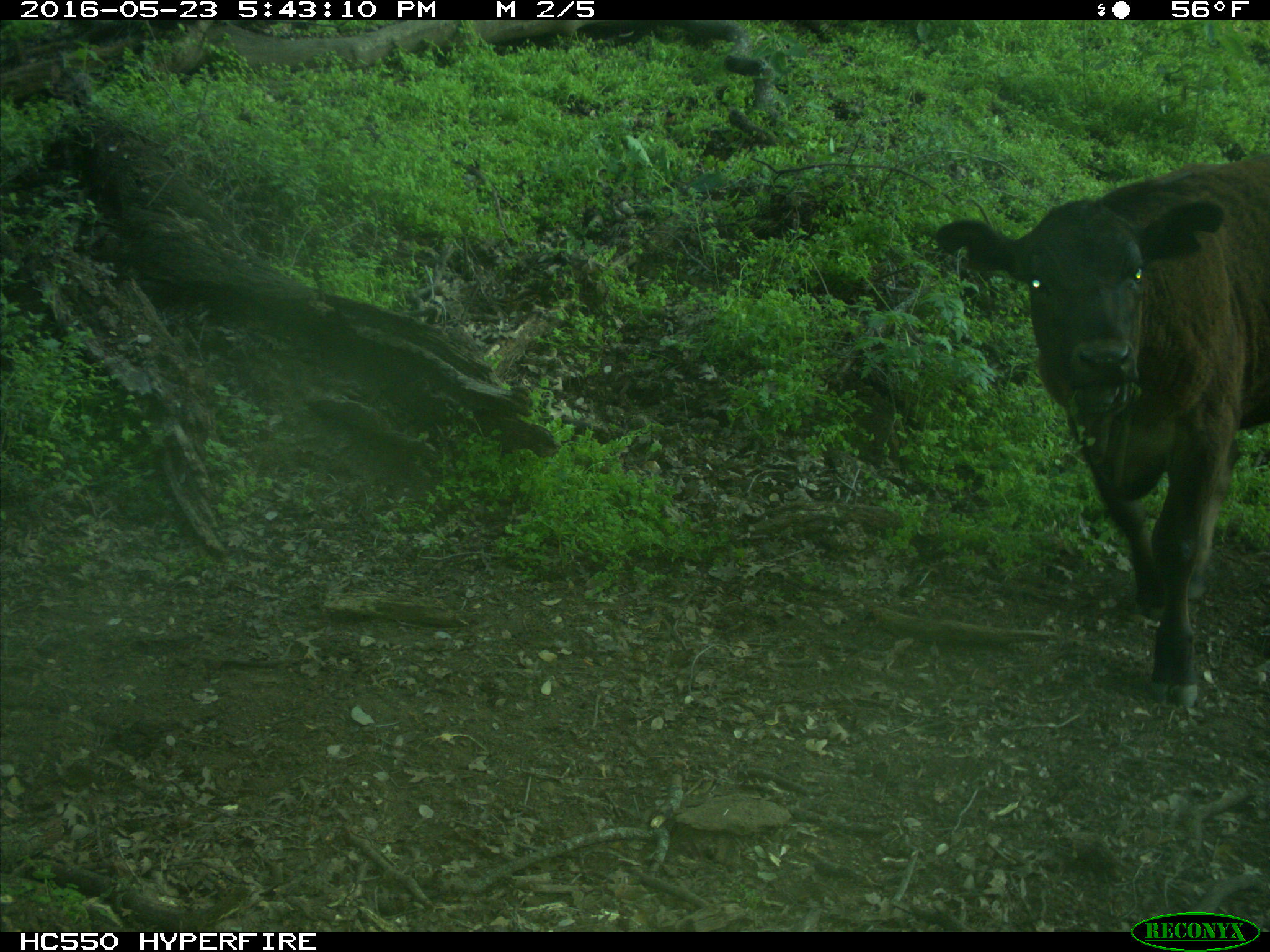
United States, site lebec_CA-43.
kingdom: Animalia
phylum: Chordata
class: Mammalia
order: Artiodactyla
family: Bovidae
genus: Bos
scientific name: Bos taurus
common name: domestic cow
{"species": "Bos taurus (domestic cow)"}